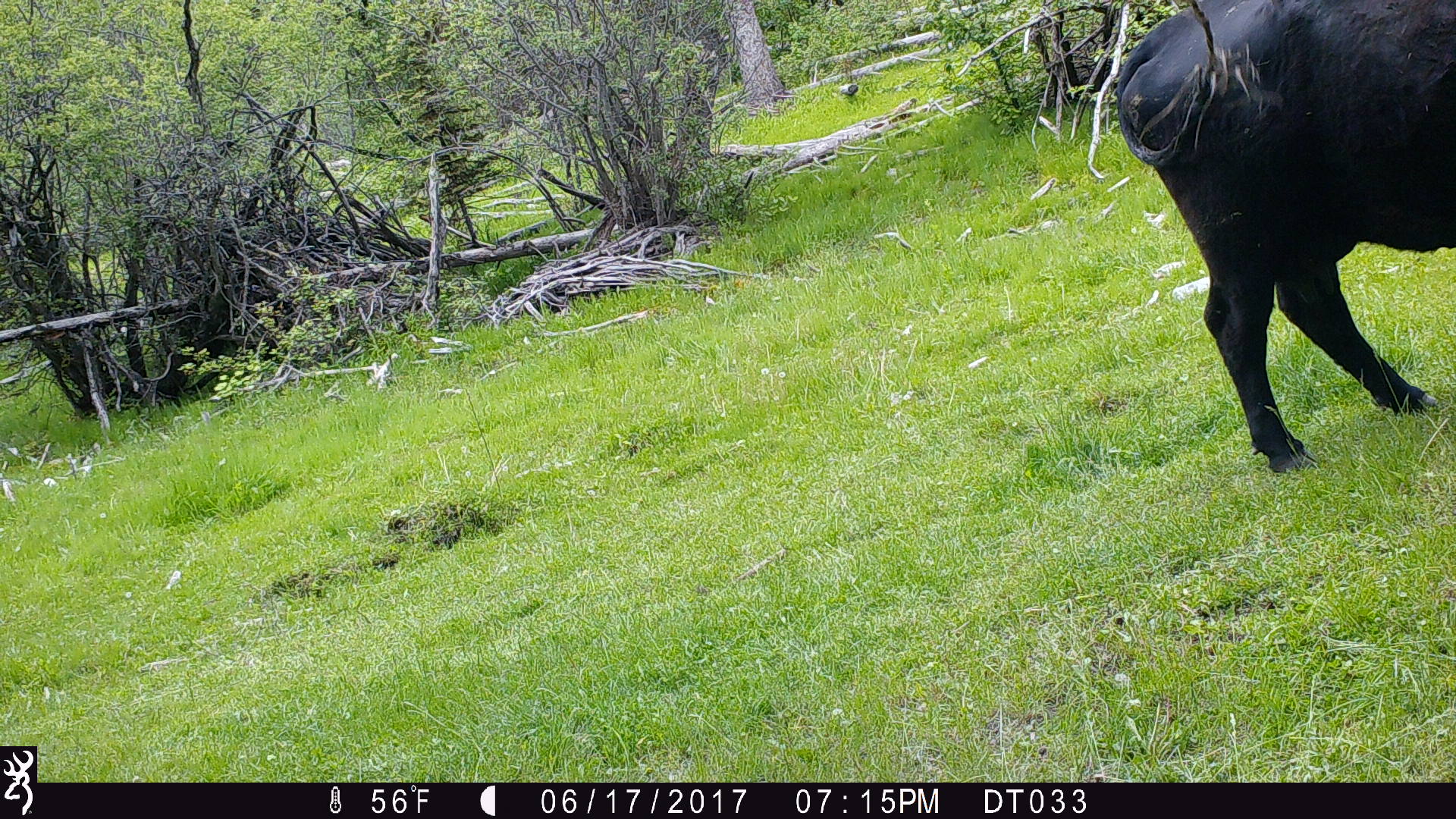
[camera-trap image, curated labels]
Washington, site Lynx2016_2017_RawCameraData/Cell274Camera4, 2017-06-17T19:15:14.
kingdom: Animalia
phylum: Chordata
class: Mammalia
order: Artiodactyla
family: Bovidae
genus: Bos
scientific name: Bos taurus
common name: domestic cattle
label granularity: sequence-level